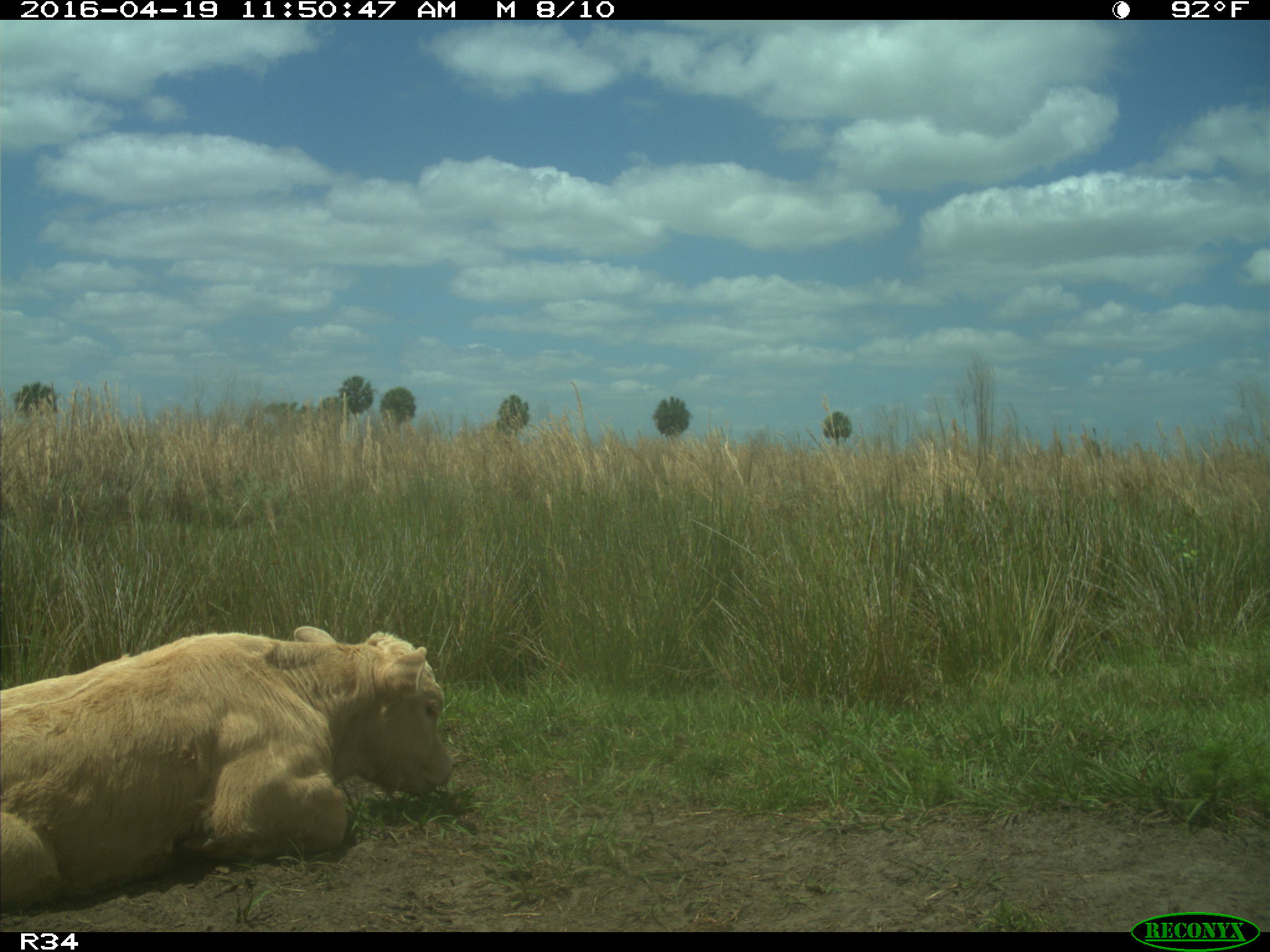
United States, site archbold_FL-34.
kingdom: Animalia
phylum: Chordata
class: Mammalia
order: Artiodactyla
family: Bovidae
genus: Bos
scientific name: Bos taurus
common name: domestic cow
Bos taurus (domestic cow).